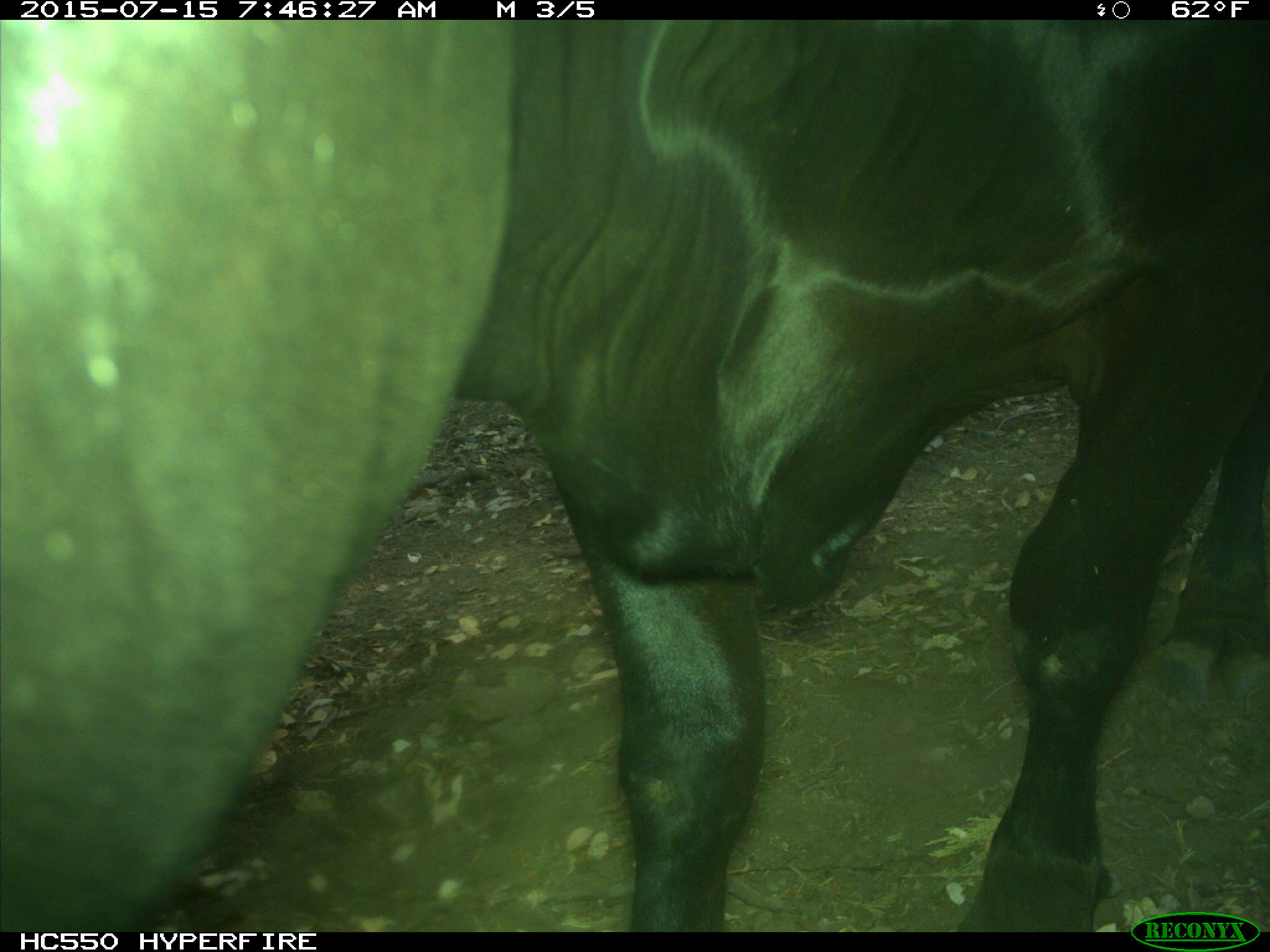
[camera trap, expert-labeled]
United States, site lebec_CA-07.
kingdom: Animalia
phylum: Chordata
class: Mammalia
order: Artiodactyla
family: Bovidae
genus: Bos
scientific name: Bos taurus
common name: domestic cow